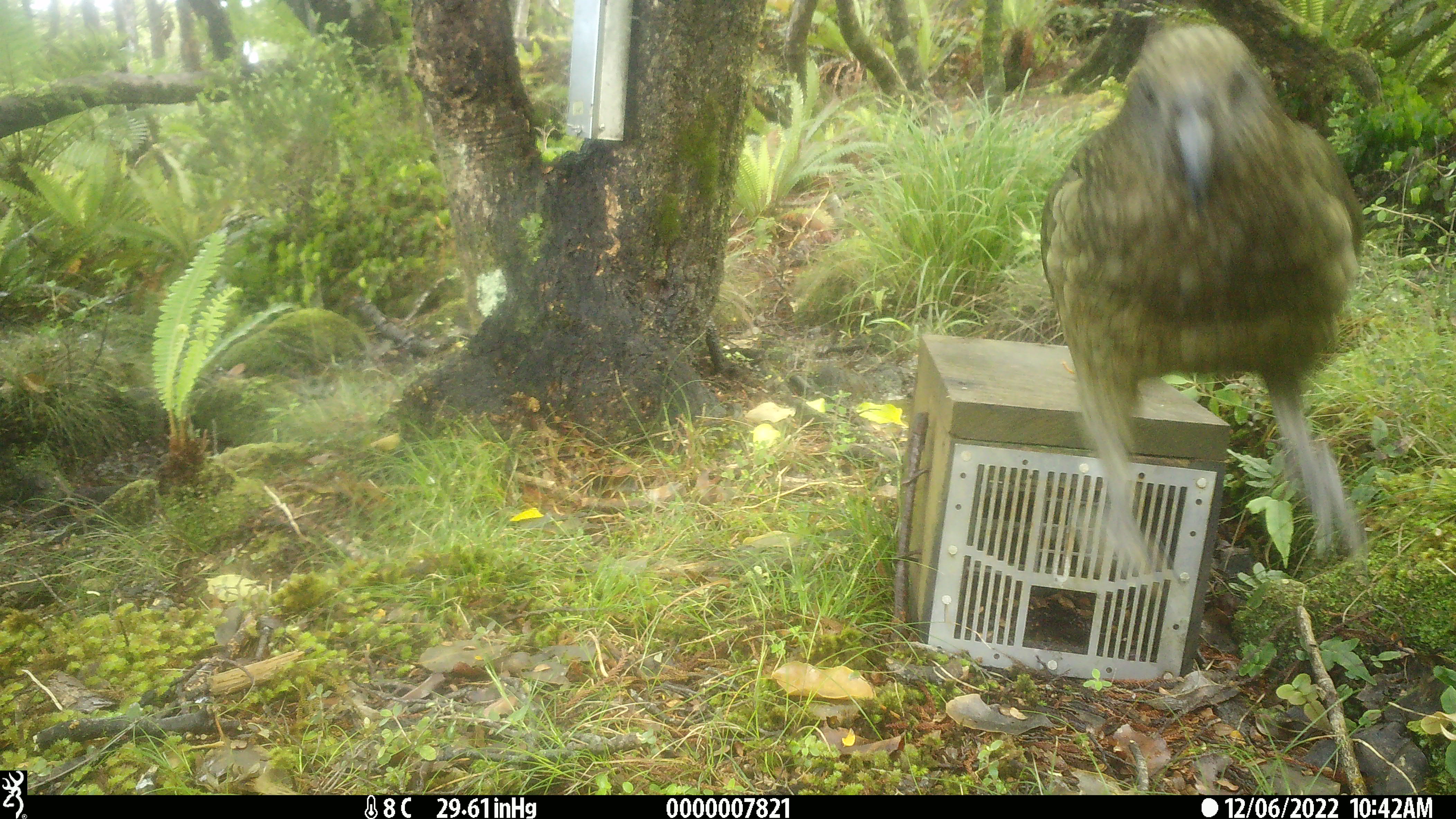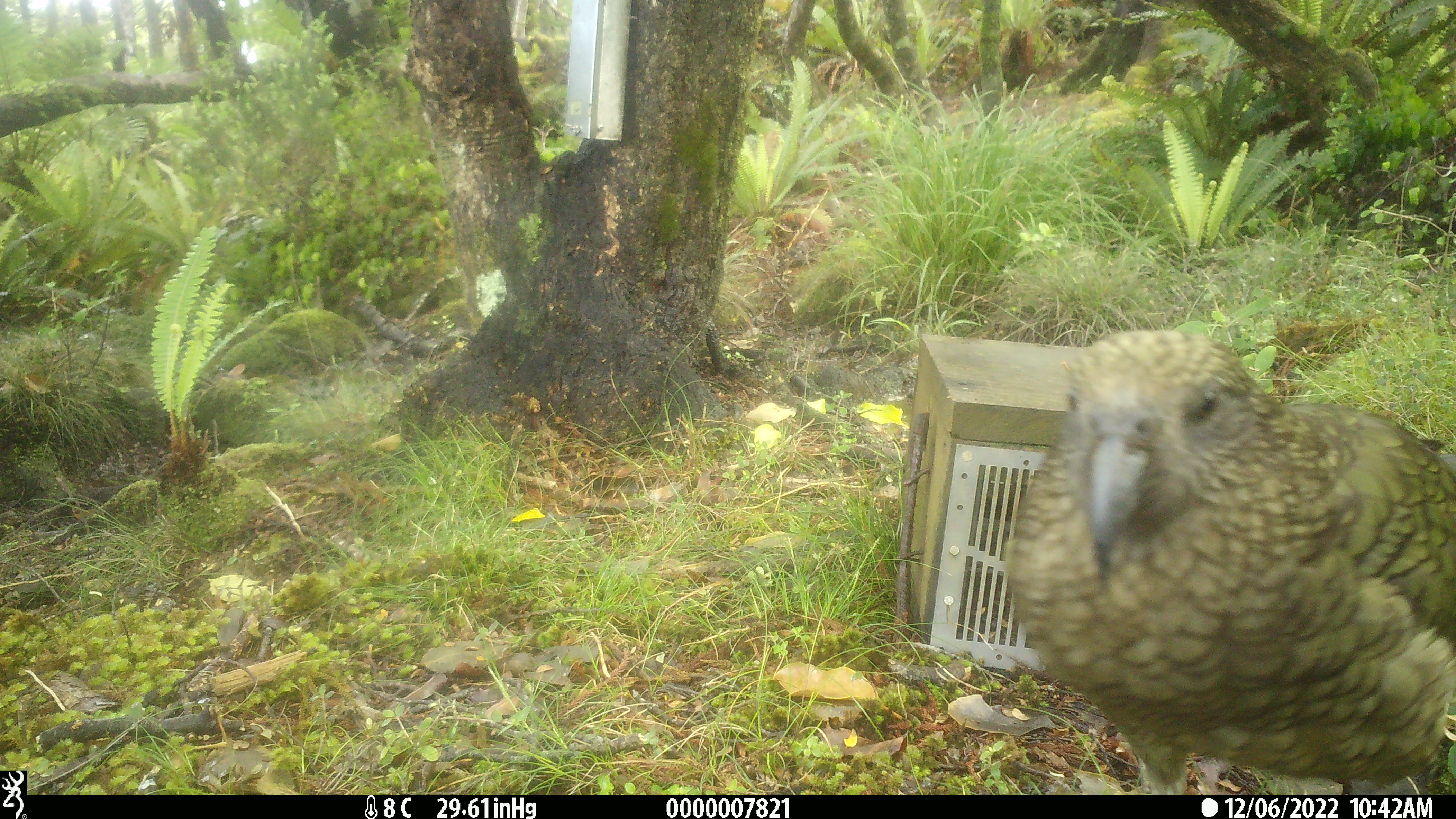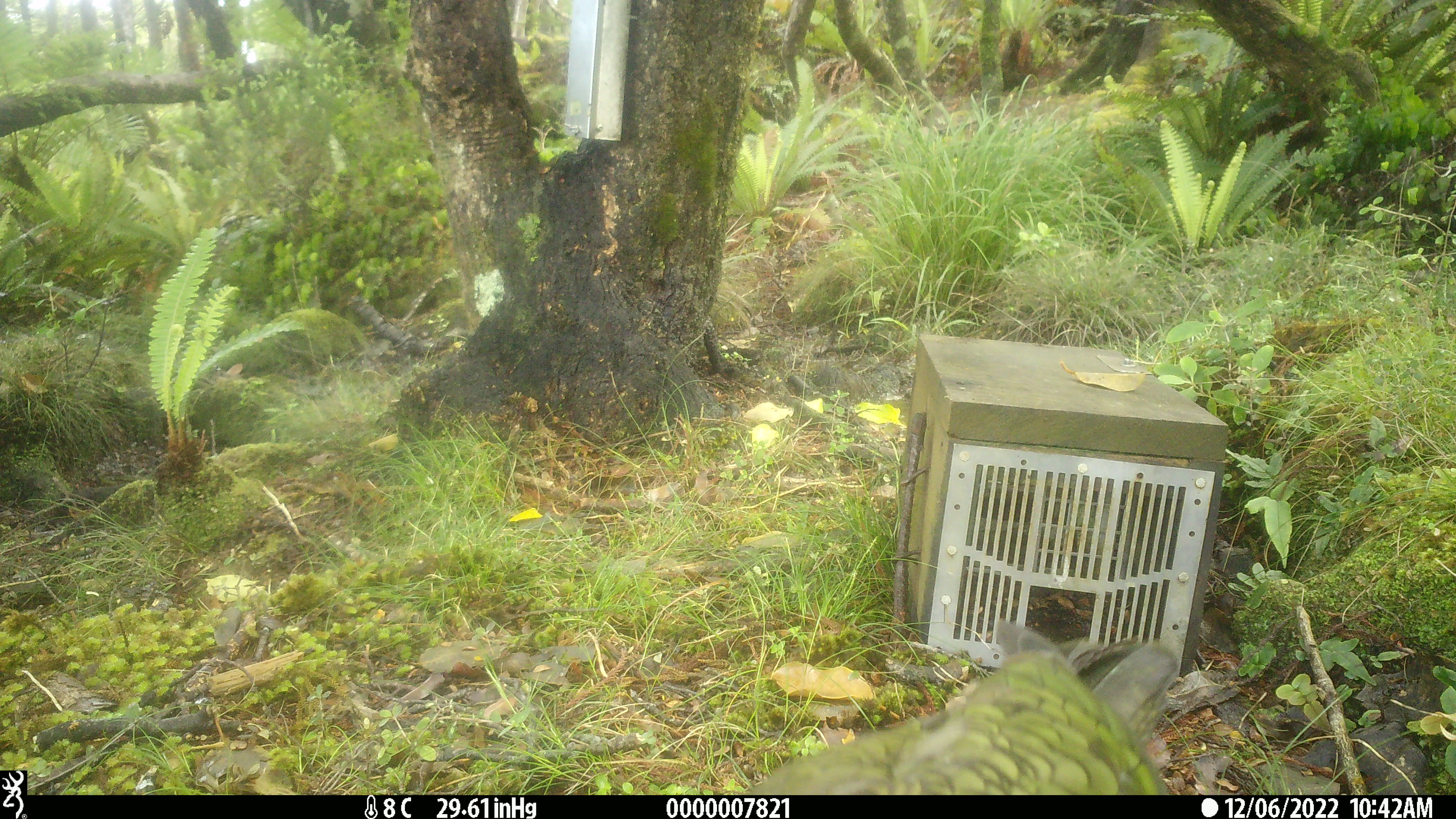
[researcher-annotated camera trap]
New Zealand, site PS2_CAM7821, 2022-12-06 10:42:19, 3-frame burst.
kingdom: Animalia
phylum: Chordata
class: Aves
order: Psittaciformes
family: Strigopidae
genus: Nestor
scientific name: Nestor notabilis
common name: kea